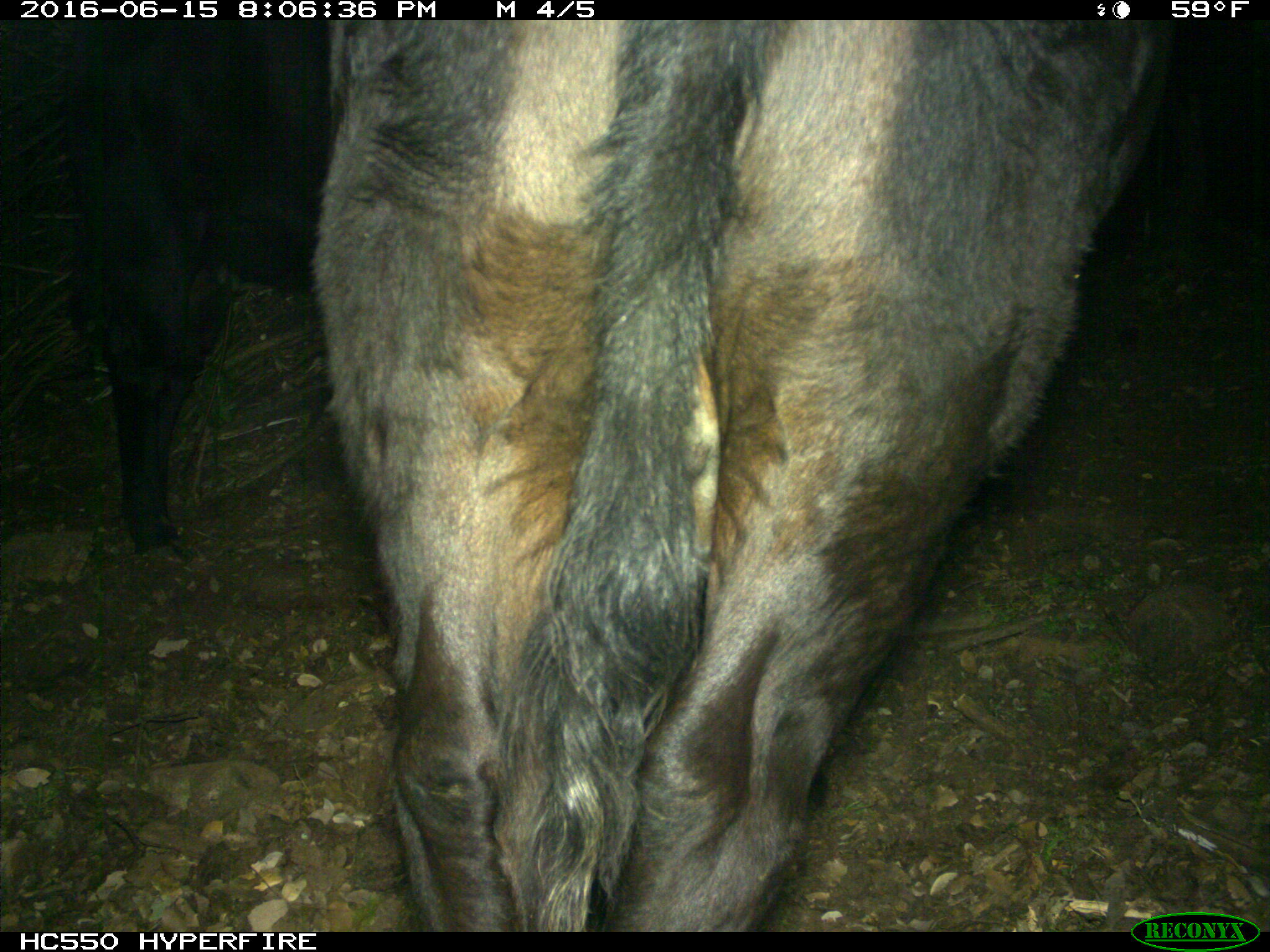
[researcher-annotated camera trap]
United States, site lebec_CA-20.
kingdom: Animalia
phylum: Chordata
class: Mammalia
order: Artiodactyla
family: Bovidae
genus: Bos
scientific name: Bos taurus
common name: domestic cow